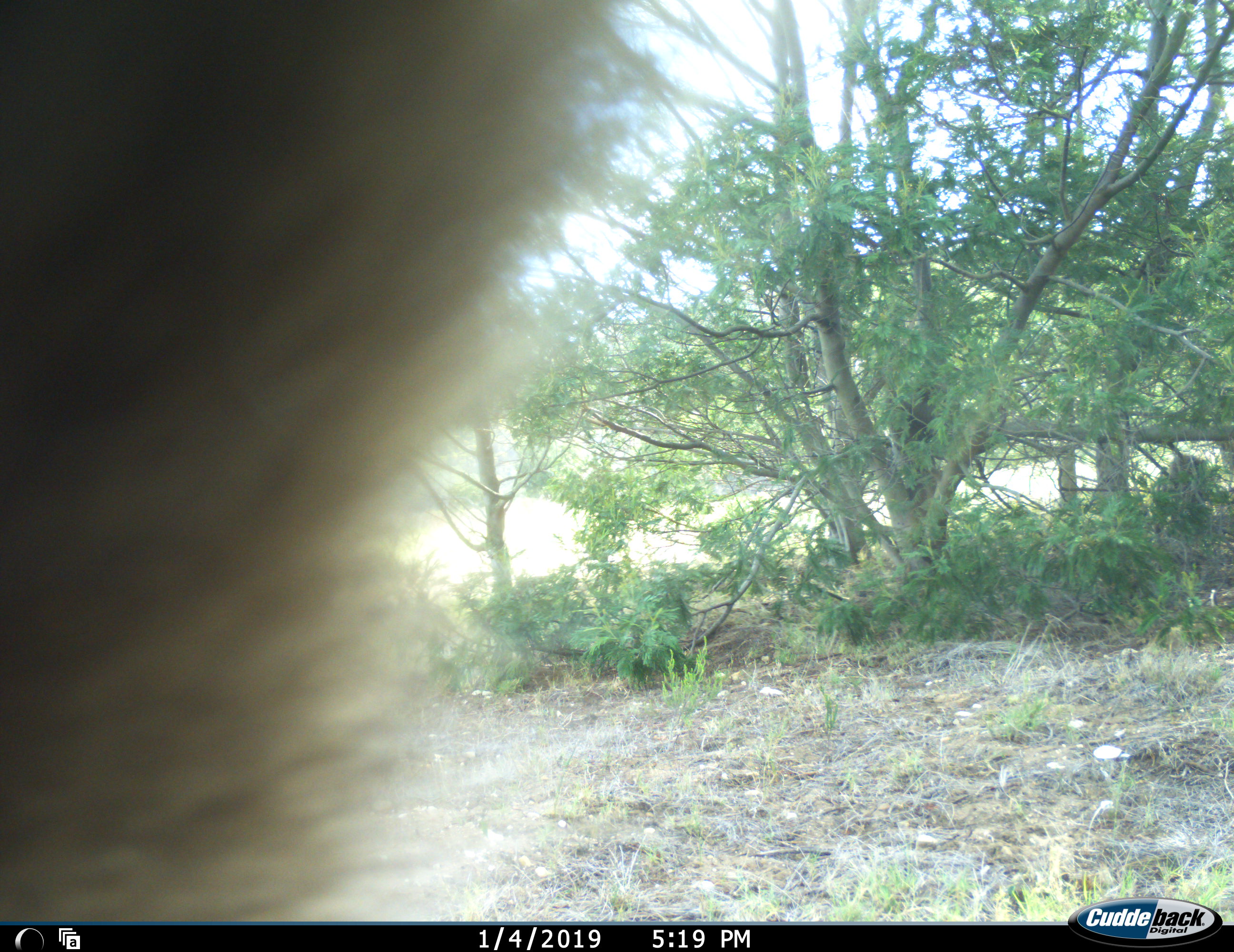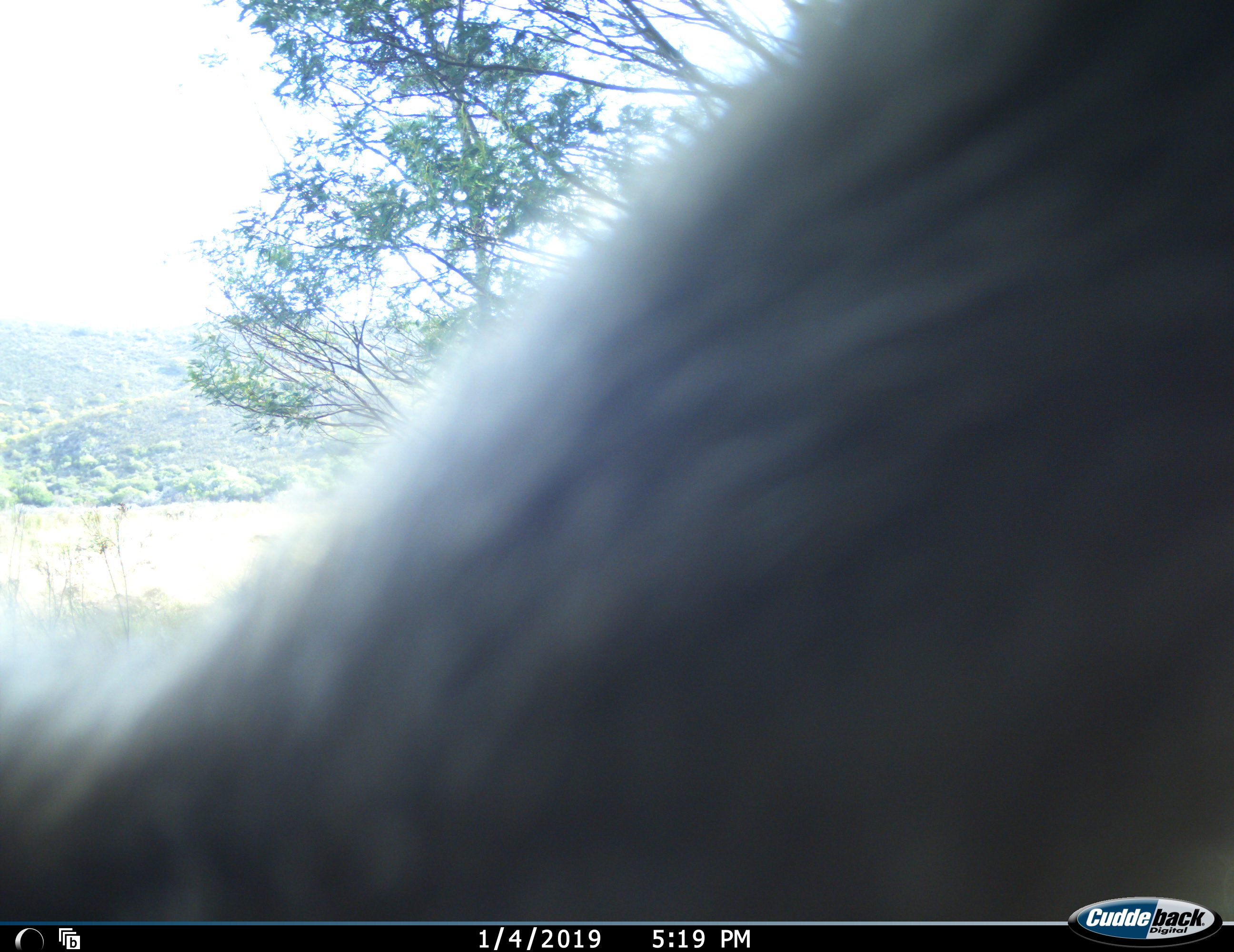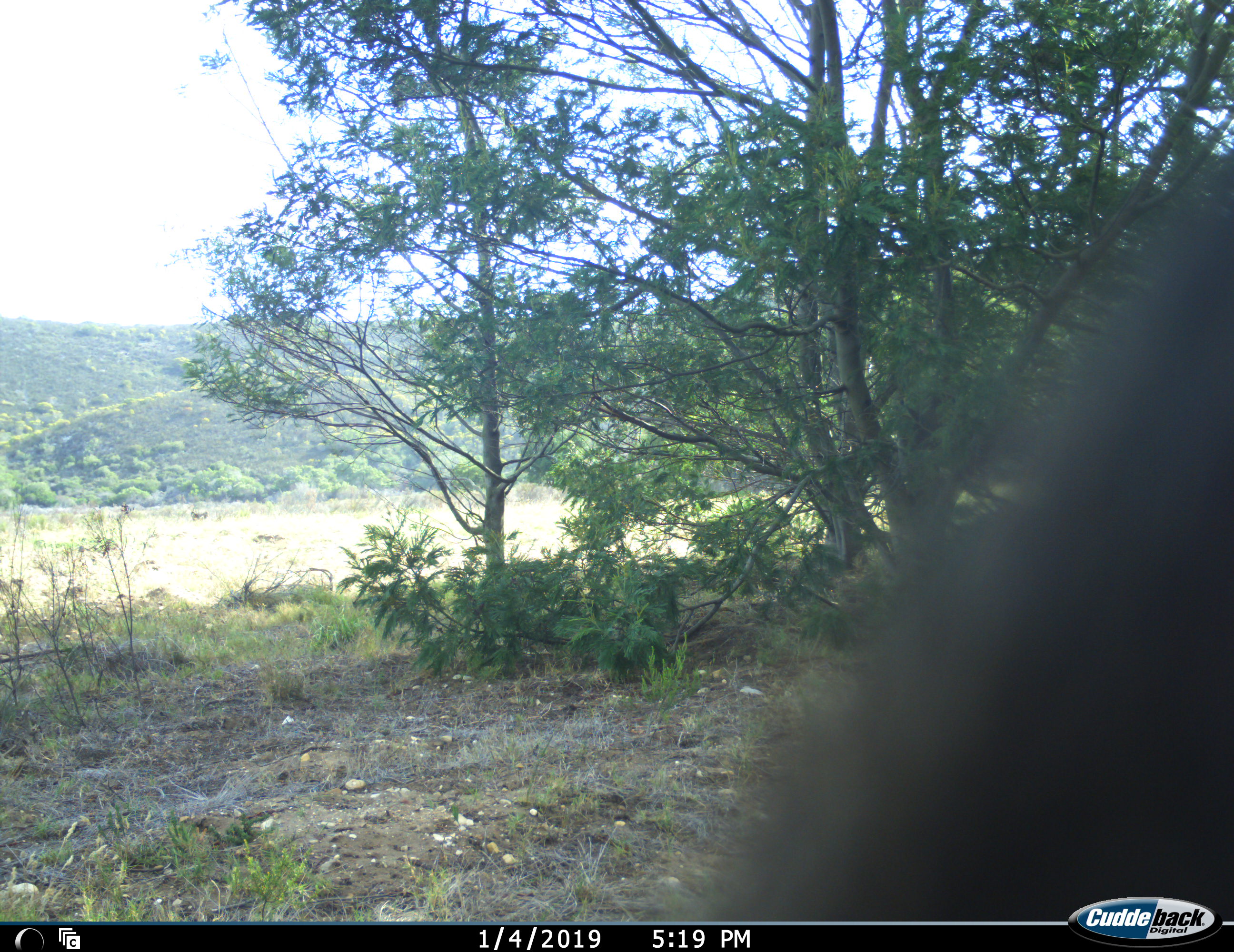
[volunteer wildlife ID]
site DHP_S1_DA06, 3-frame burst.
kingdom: Animalia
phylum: Chordata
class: Mammalia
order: Primates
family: Cercopithecidae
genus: Papio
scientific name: Papio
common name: baboon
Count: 1.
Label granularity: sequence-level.